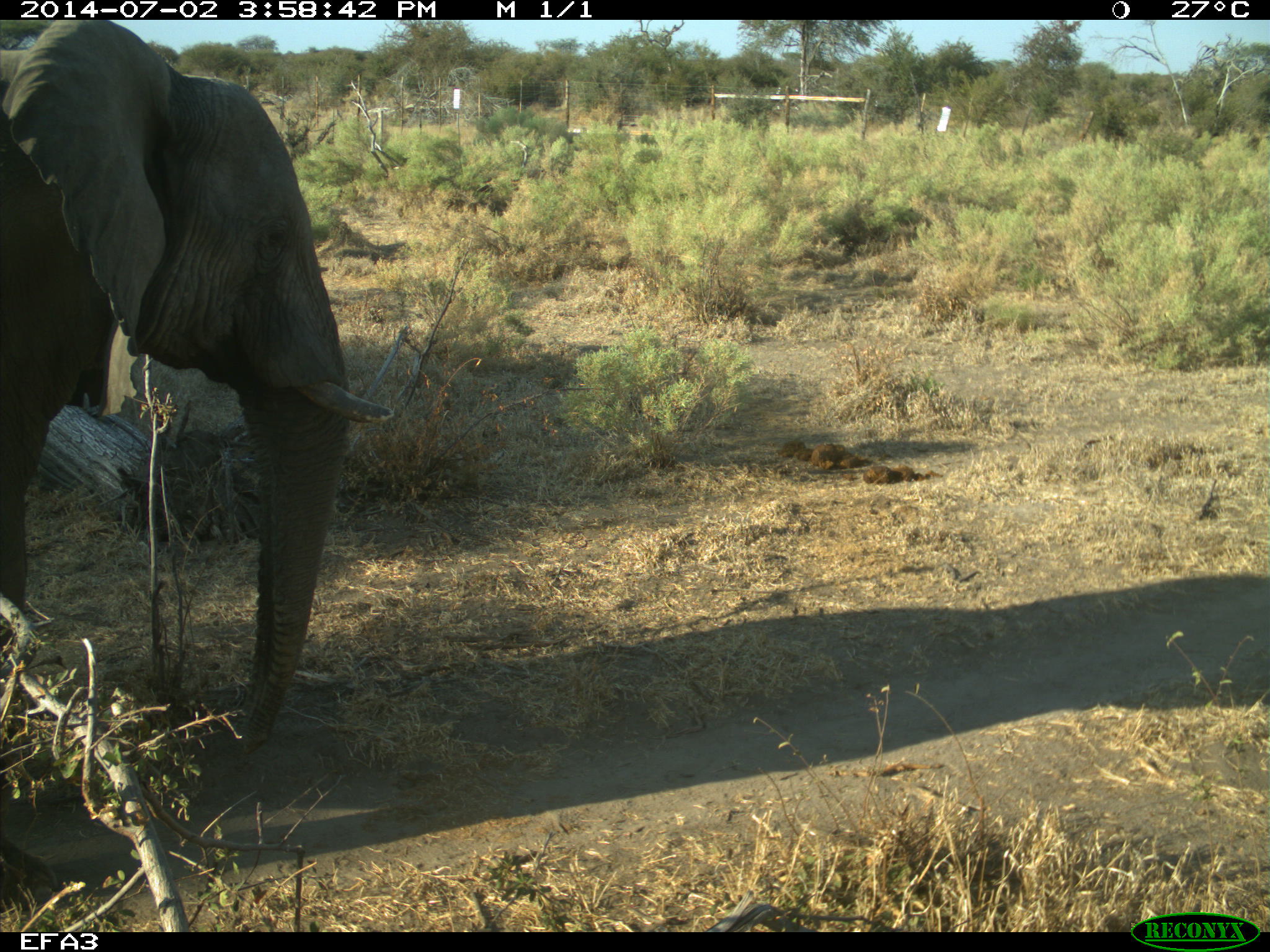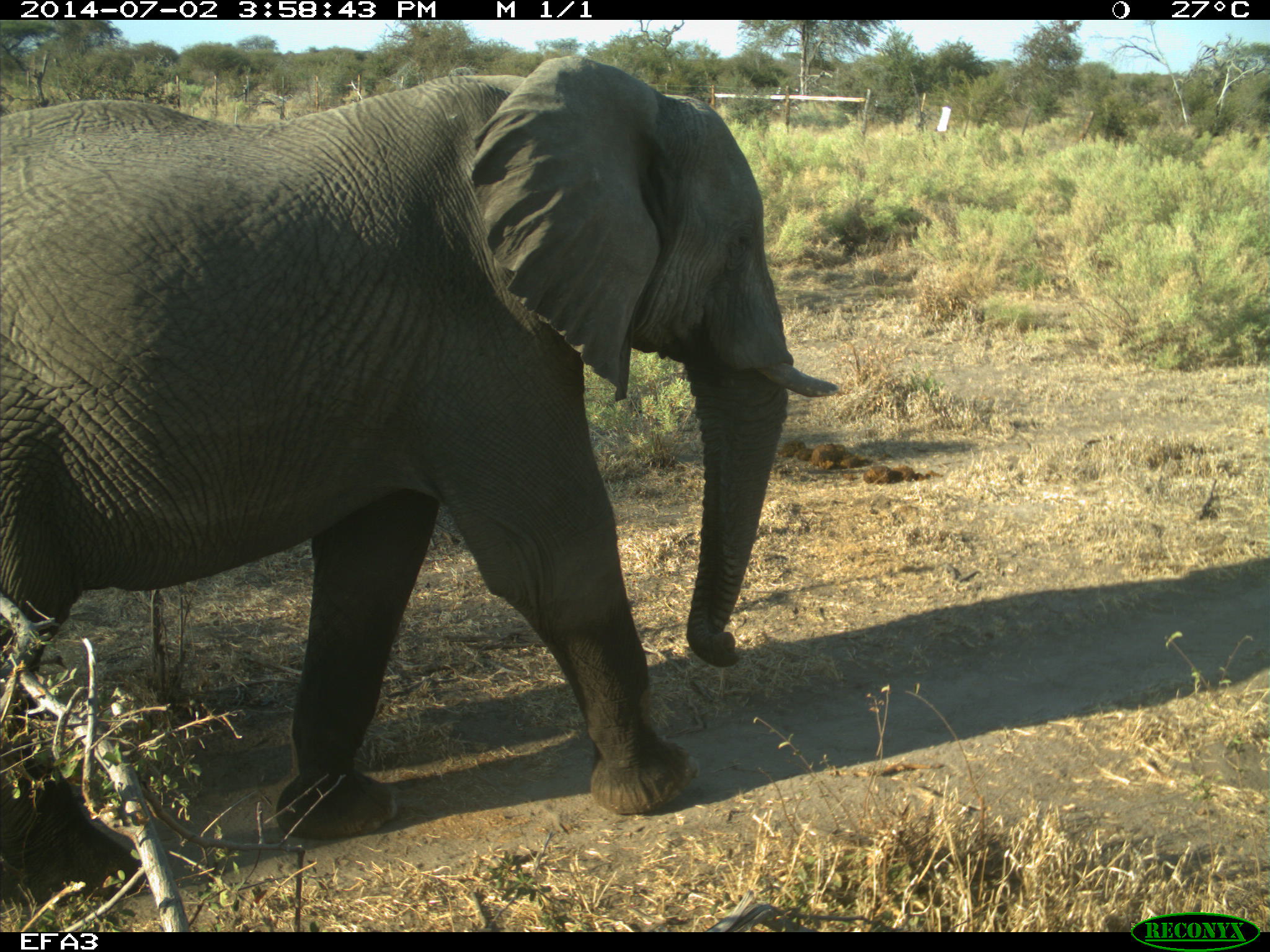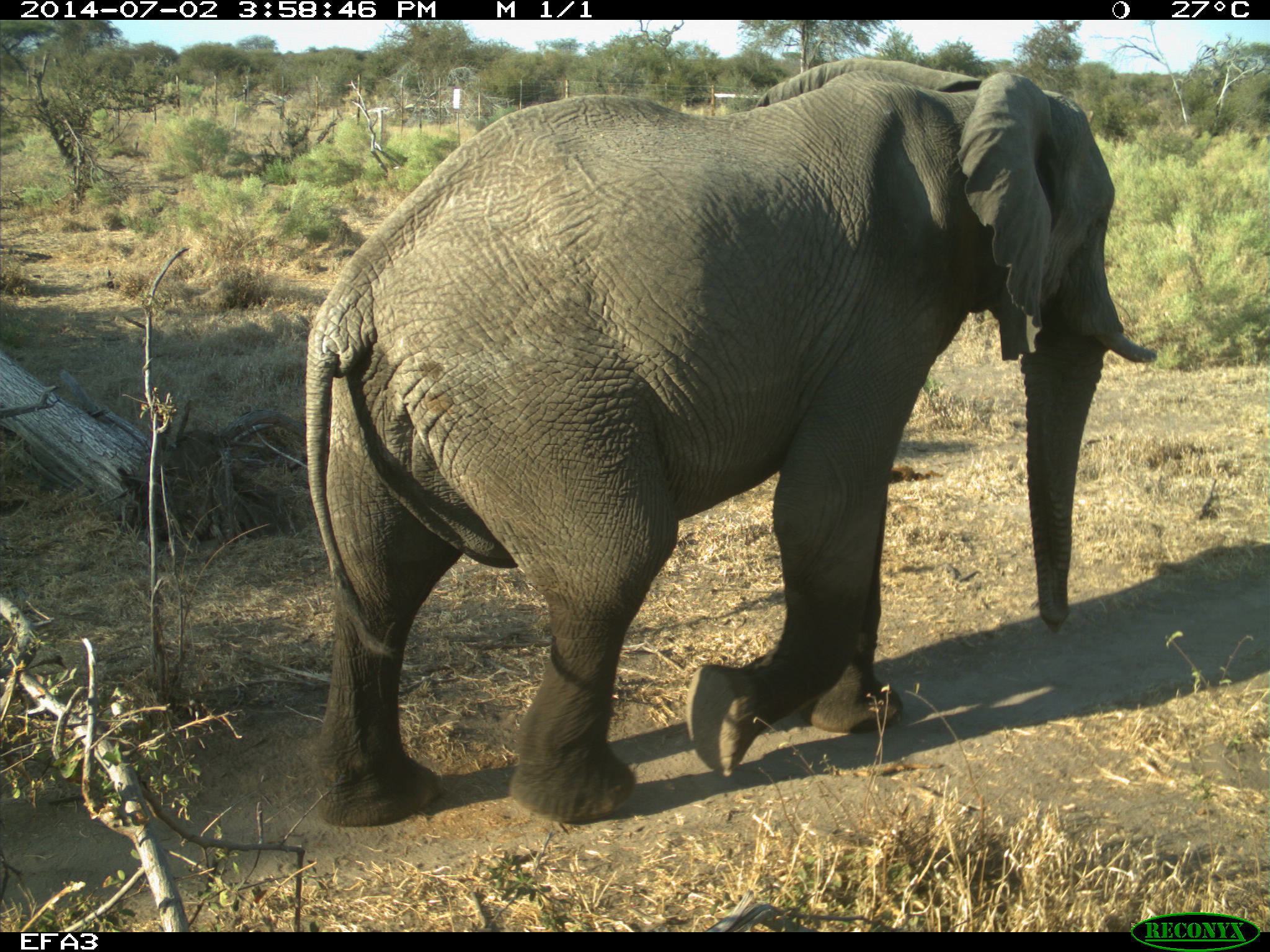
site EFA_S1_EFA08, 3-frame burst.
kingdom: Animalia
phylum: Chordata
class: Mammalia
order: Proboscidea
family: Elephantidae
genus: Loxodonta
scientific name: Loxodonta africana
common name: african bush elephant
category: elephant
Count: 1.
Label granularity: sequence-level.